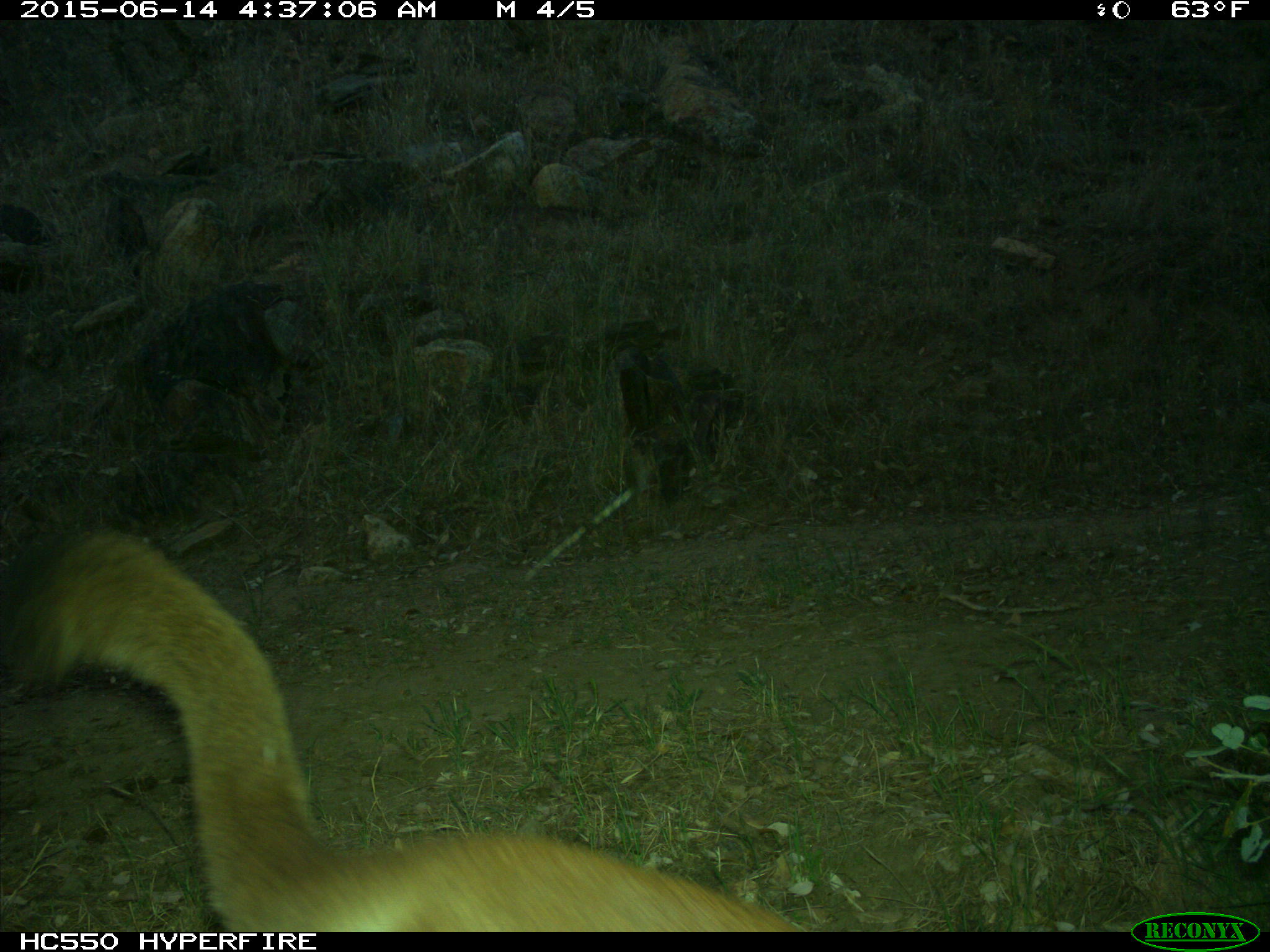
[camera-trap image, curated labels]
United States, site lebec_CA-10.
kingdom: Animalia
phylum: Chordata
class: Mammalia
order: Carnivora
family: Felidae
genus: Puma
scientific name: Puma concolor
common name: mountain lion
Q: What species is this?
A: Puma concolor (mountain lion).